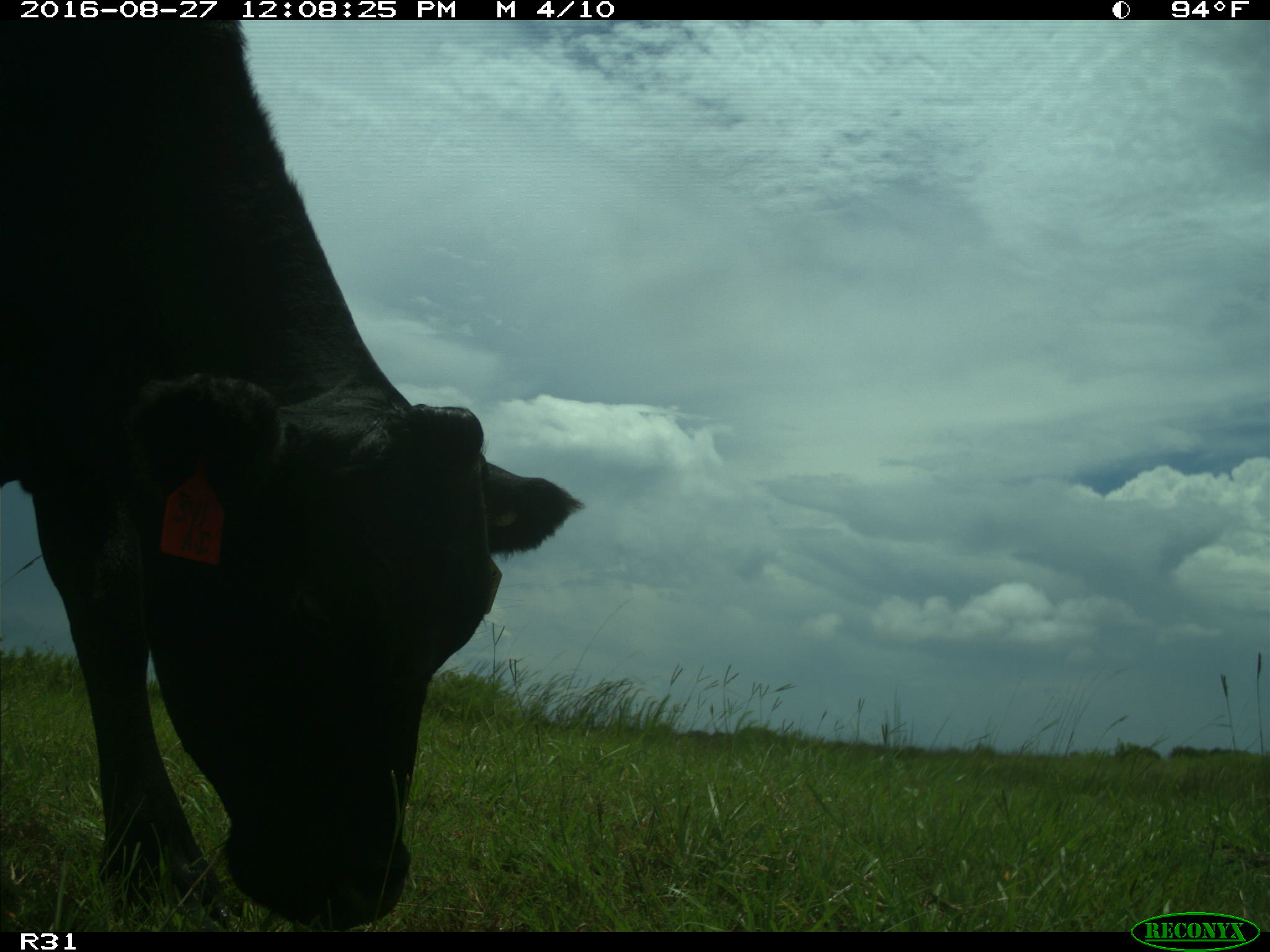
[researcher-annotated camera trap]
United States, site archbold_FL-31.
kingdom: Animalia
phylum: Chordata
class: Mammalia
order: Artiodactyla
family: Bovidae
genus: Bos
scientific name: Bos taurus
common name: domestic cow